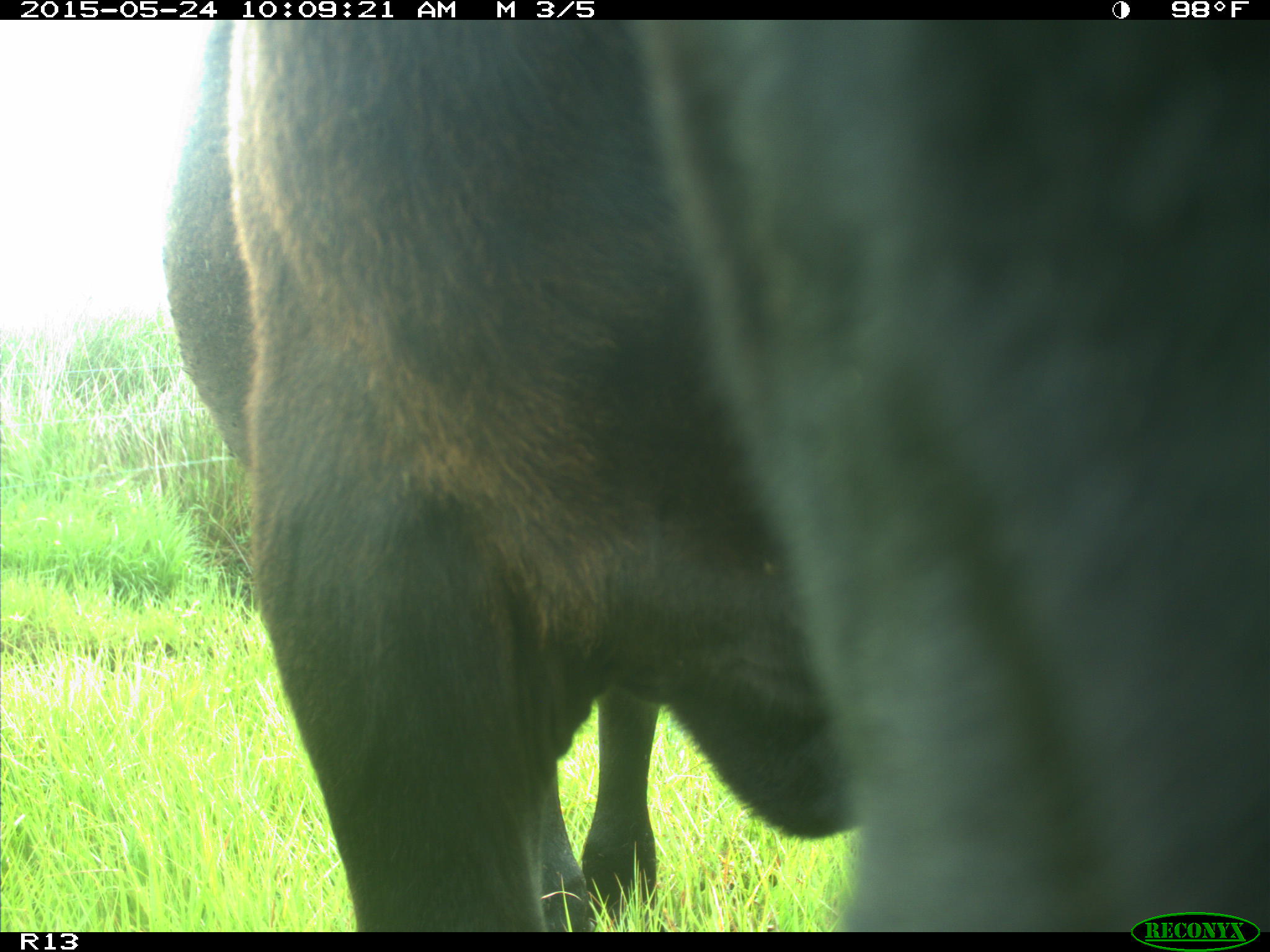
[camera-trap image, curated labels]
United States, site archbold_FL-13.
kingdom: Animalia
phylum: Chordata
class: Mammalia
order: Artiodactyla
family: Bovidae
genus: Bos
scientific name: Bos taurus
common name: domestic cow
Bos taurus (domestic cow).